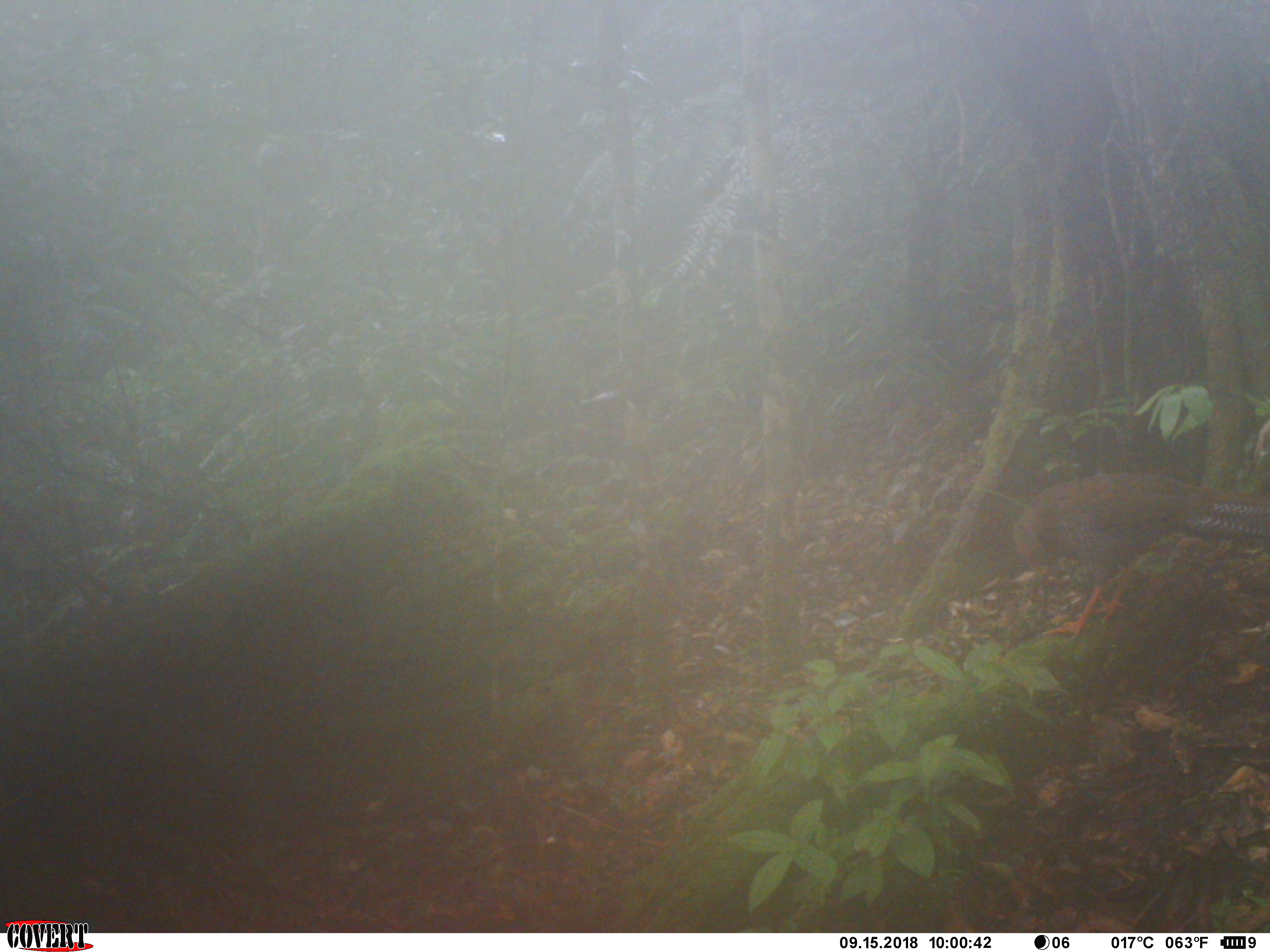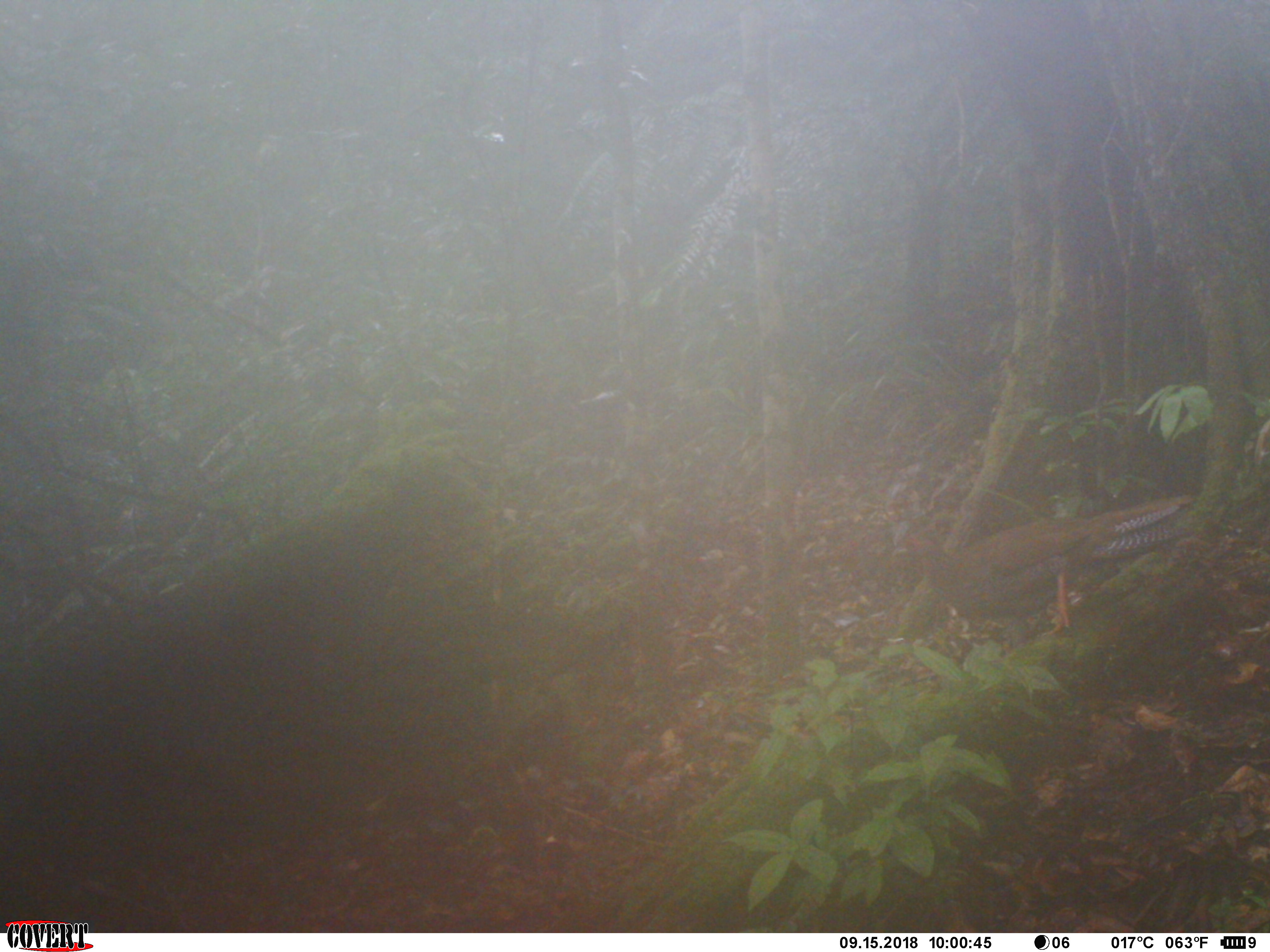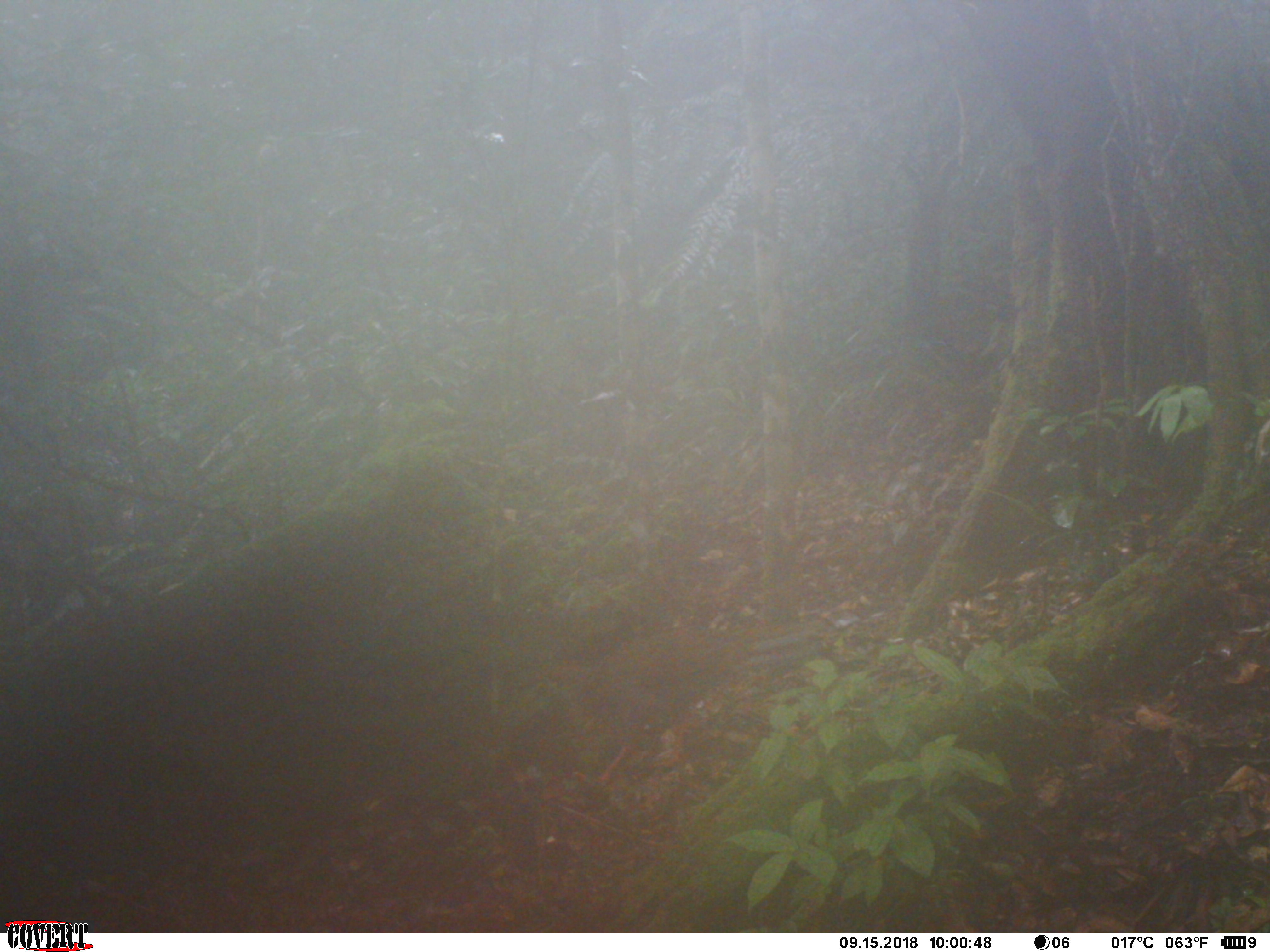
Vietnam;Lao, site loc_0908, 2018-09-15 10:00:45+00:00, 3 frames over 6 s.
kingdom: Animalia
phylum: Chordata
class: Aves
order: Galliformes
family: Phasianidae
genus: Lophura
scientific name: Lophura nycthemera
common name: silver pheasant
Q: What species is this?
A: Silver pheasant (Lophura nycthemera).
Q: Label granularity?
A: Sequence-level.